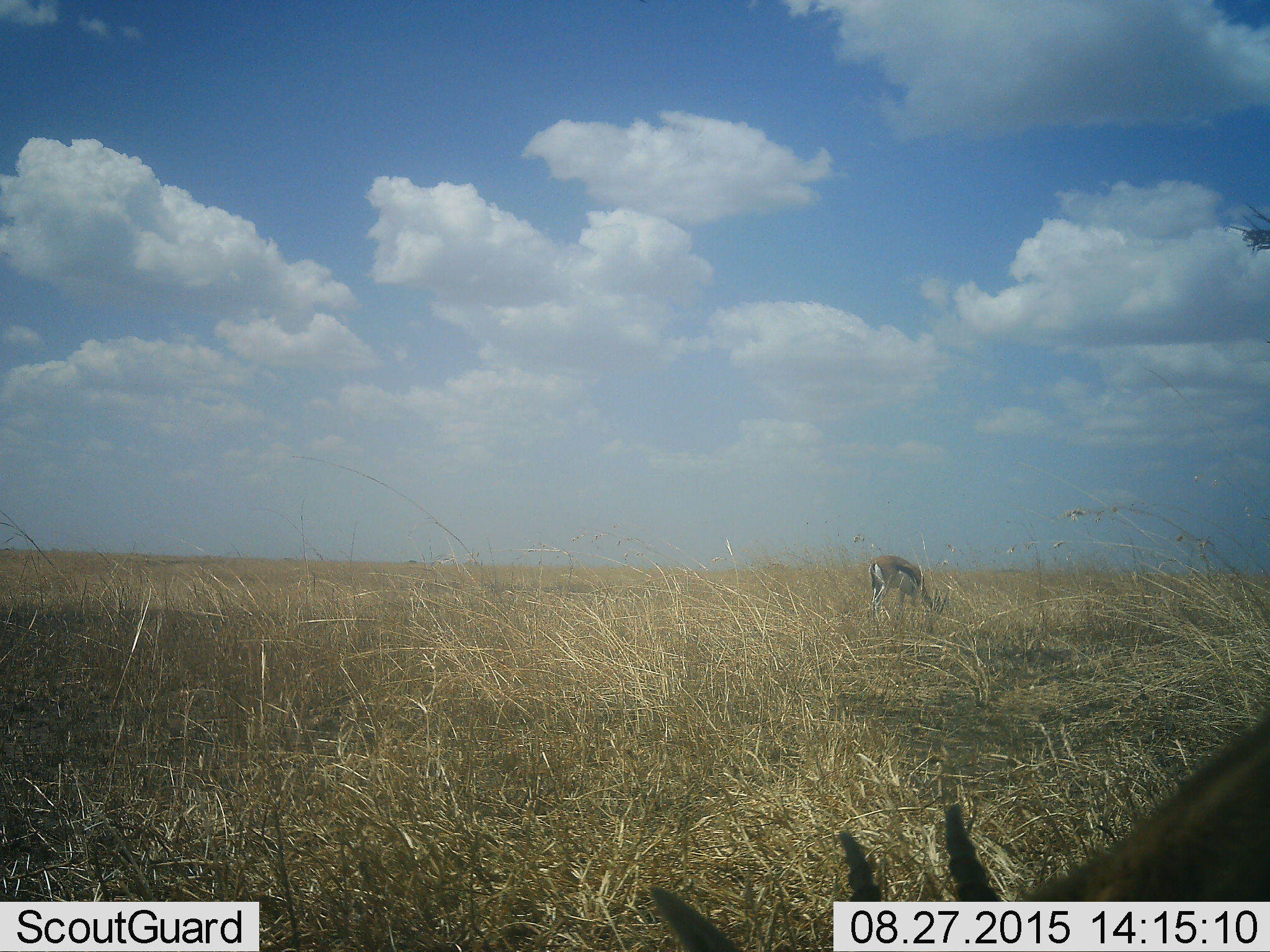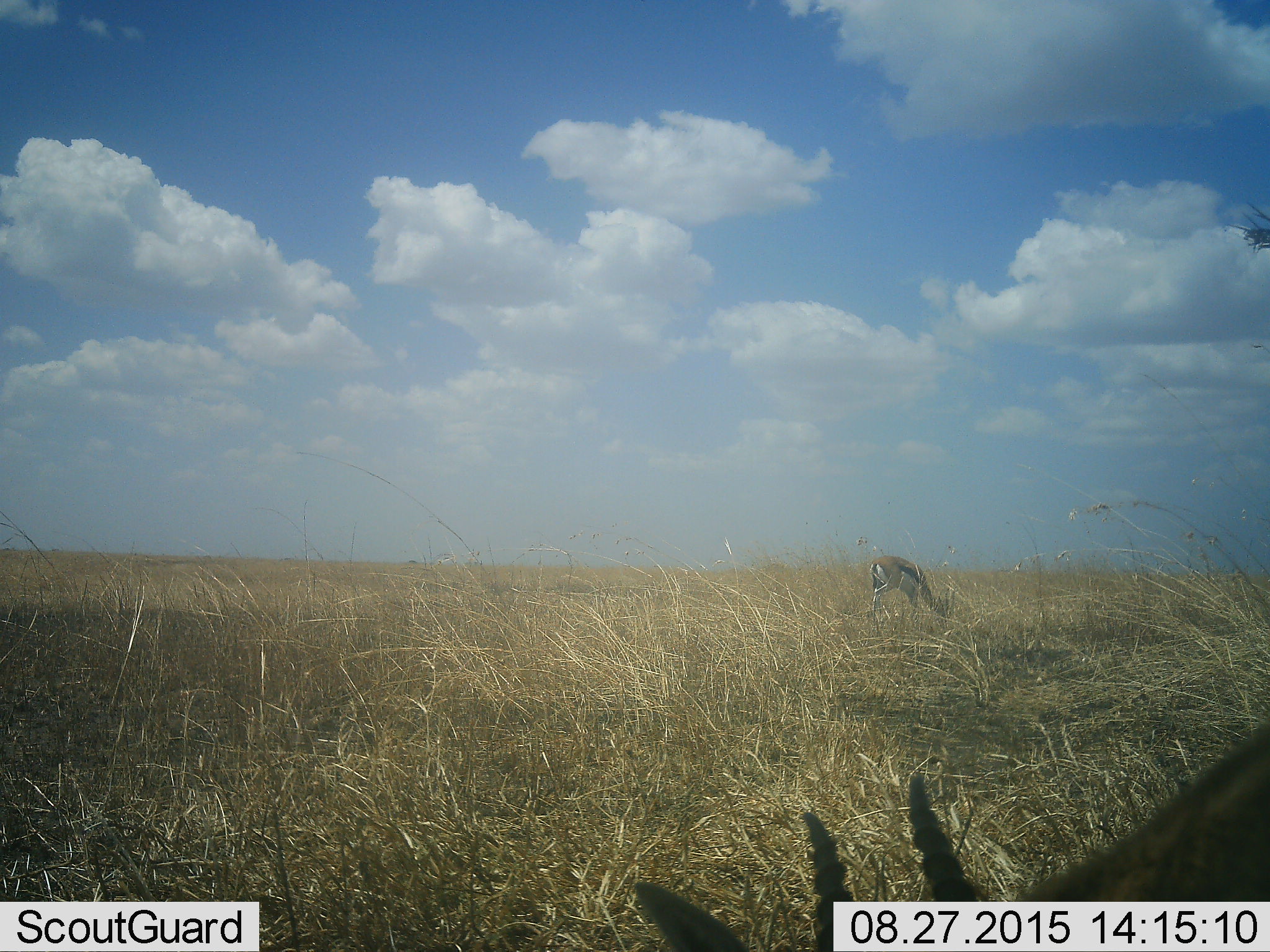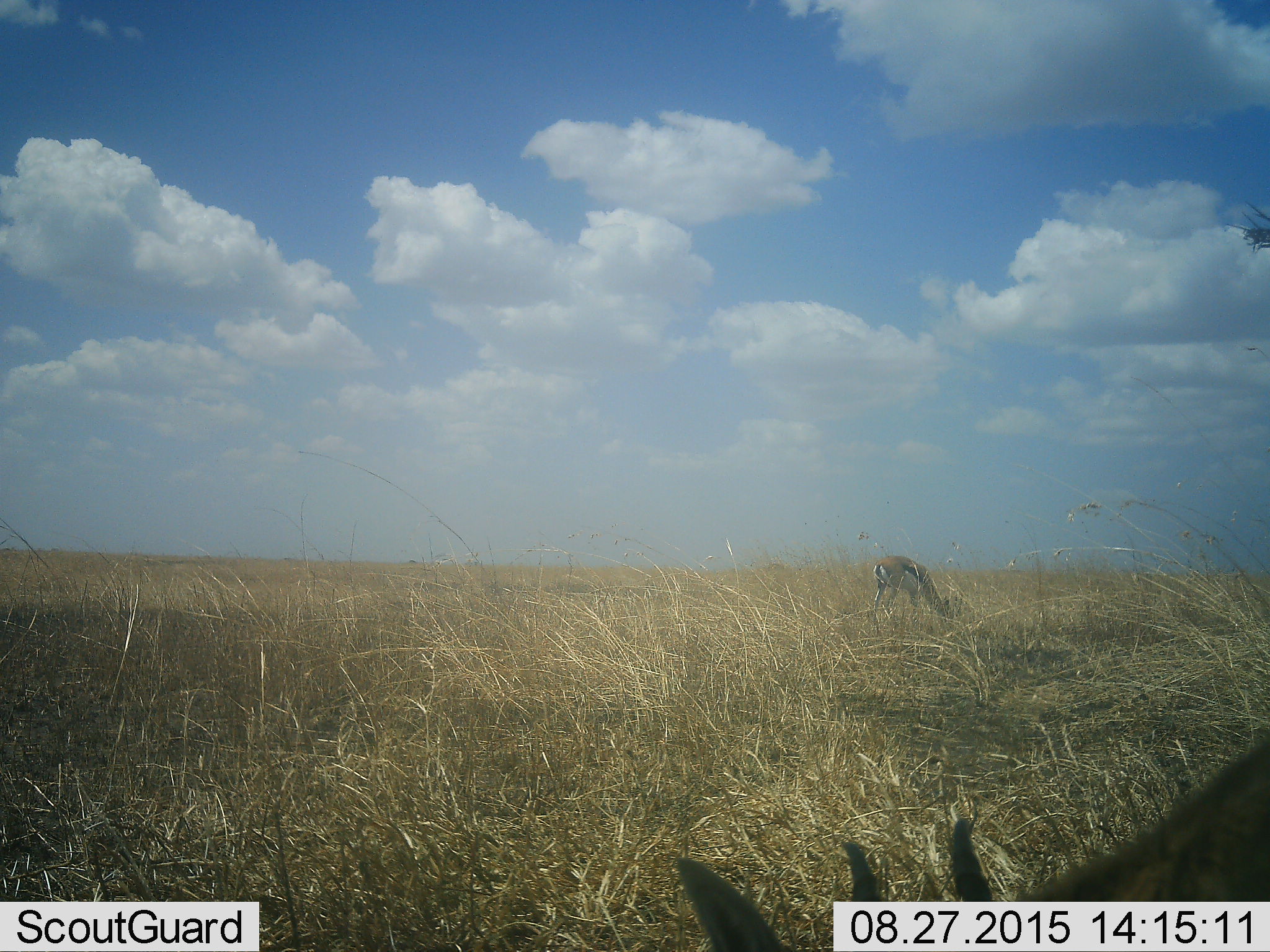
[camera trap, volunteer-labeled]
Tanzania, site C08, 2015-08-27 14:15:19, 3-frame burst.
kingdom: Animalia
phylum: Chordata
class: Mammalia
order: Artiodactyla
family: Bovidae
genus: Eudorcas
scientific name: Eudorcas thomsonii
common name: thomson's gazelle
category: gazellethomsons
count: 2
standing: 36%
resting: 0%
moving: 7%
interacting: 0%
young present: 0%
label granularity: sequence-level